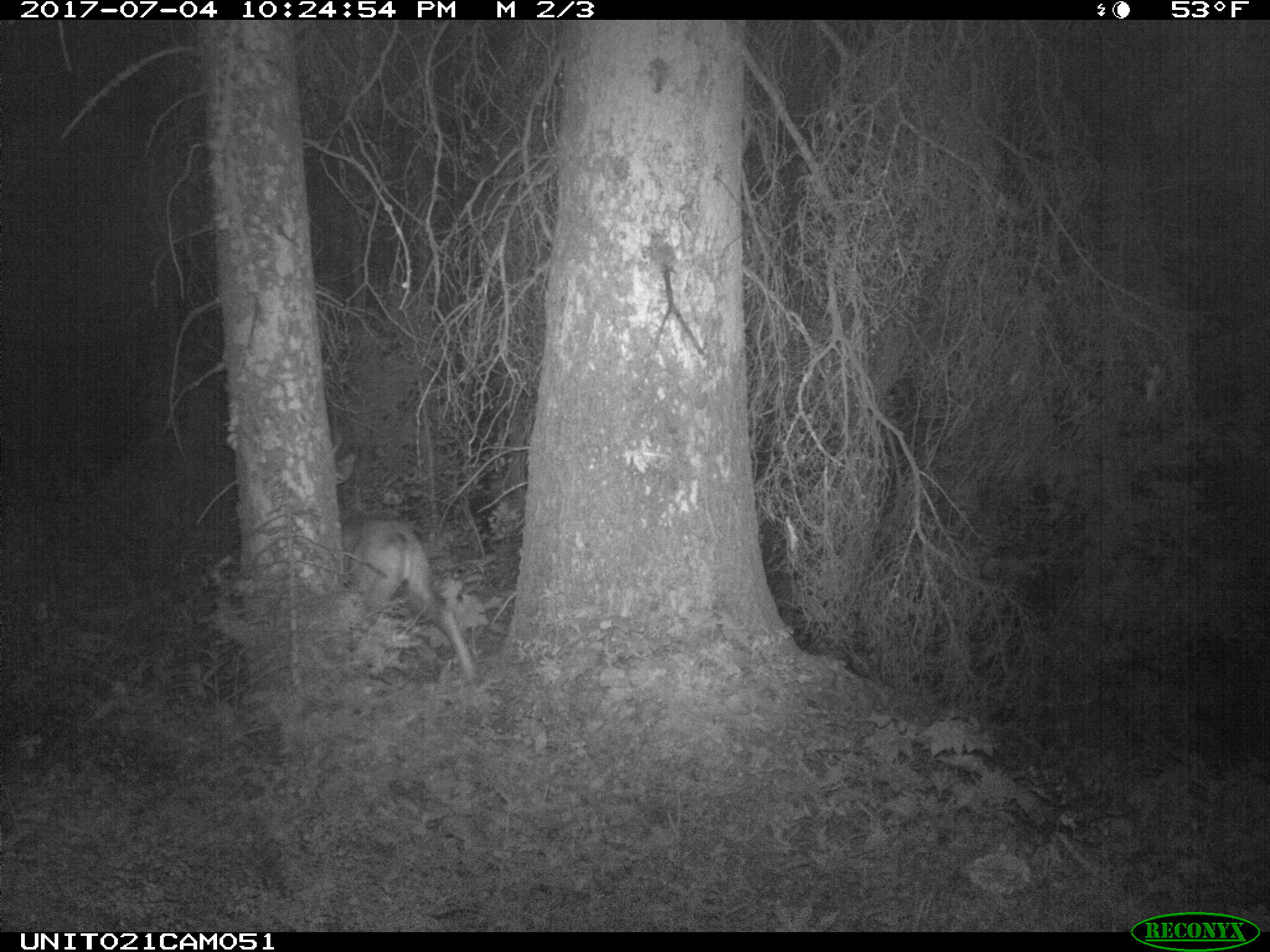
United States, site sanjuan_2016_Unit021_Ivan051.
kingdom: Animalia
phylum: Chordata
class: Mammalia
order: Artiodactyla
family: Cervidae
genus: Odocoileus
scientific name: Odocoileus hemionus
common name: mule deer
Odocoileus hemionus (mule deer).